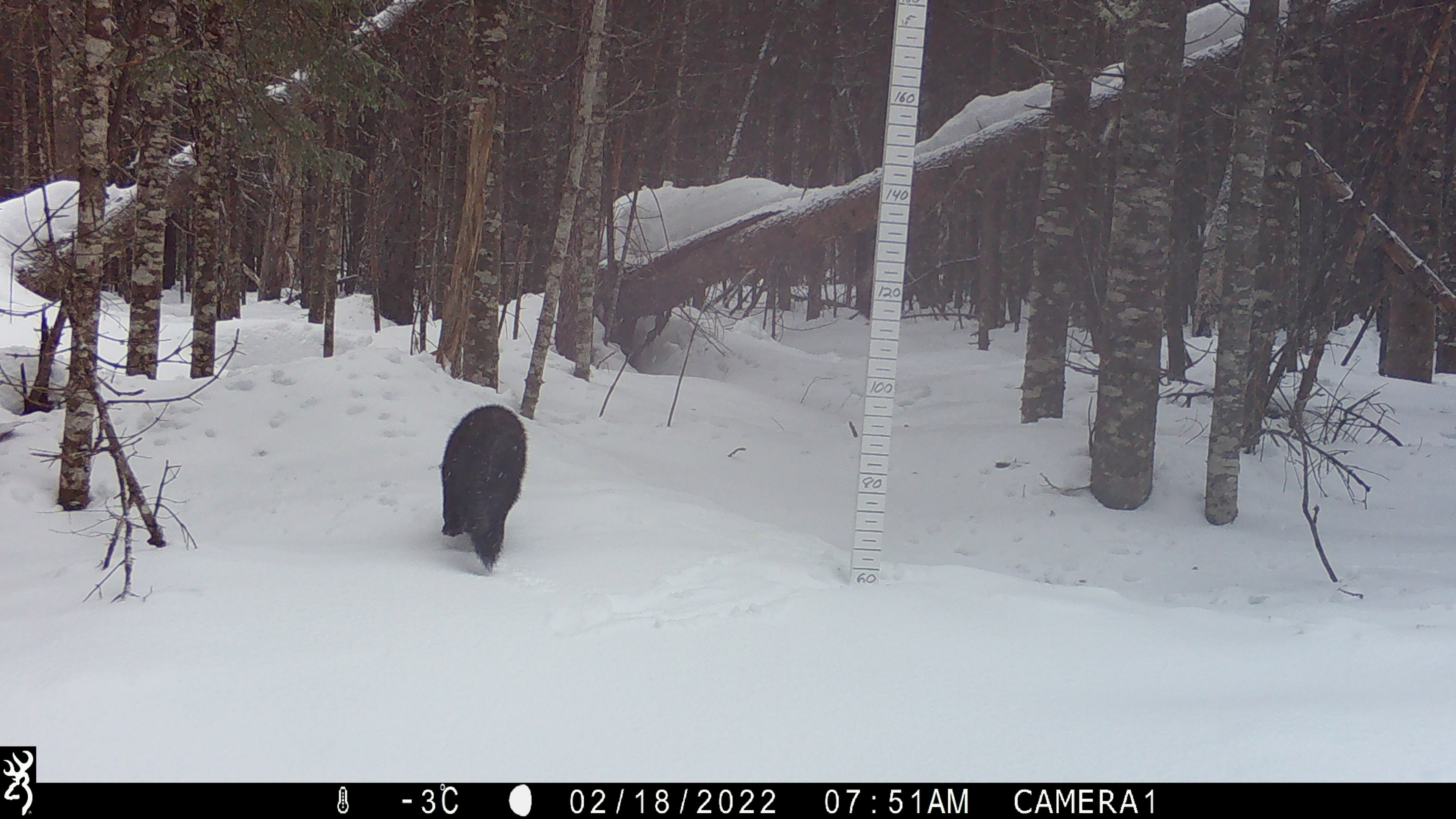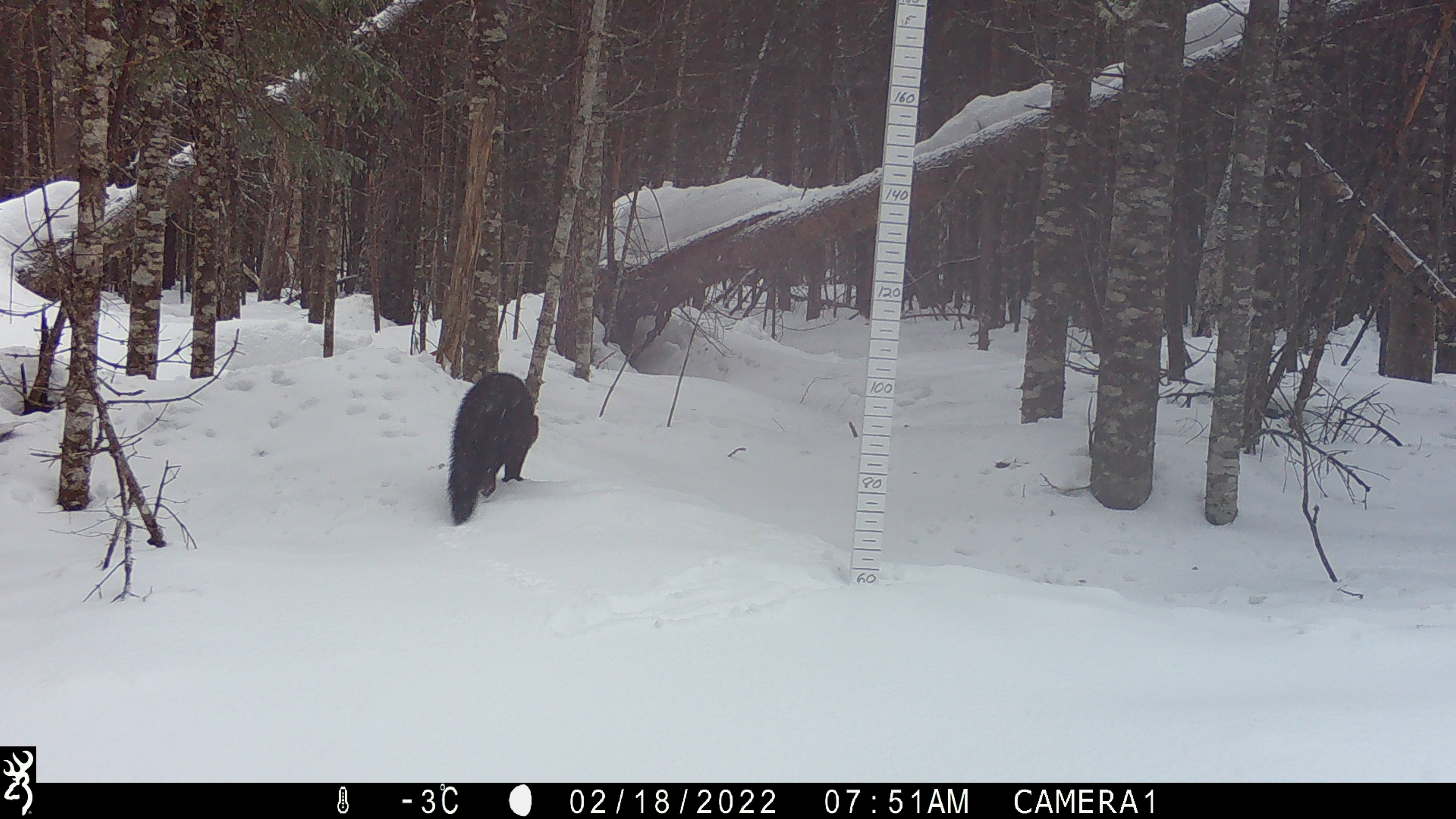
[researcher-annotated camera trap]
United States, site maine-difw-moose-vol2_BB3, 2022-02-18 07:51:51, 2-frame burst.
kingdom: Animalia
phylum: Chordata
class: Mammalia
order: Carnivora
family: Mustelidae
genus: Pekania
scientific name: Pekania pennanti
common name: fisher